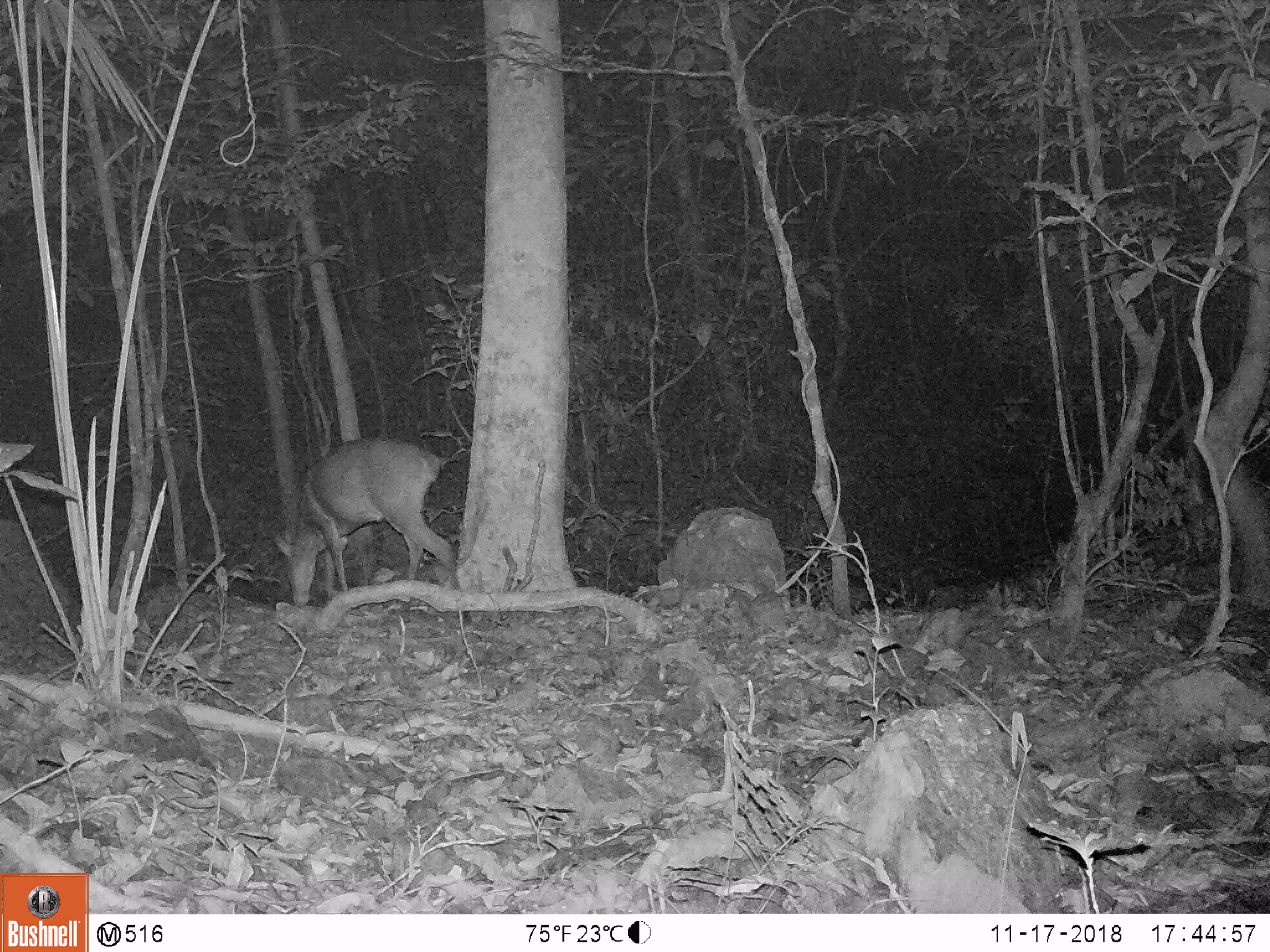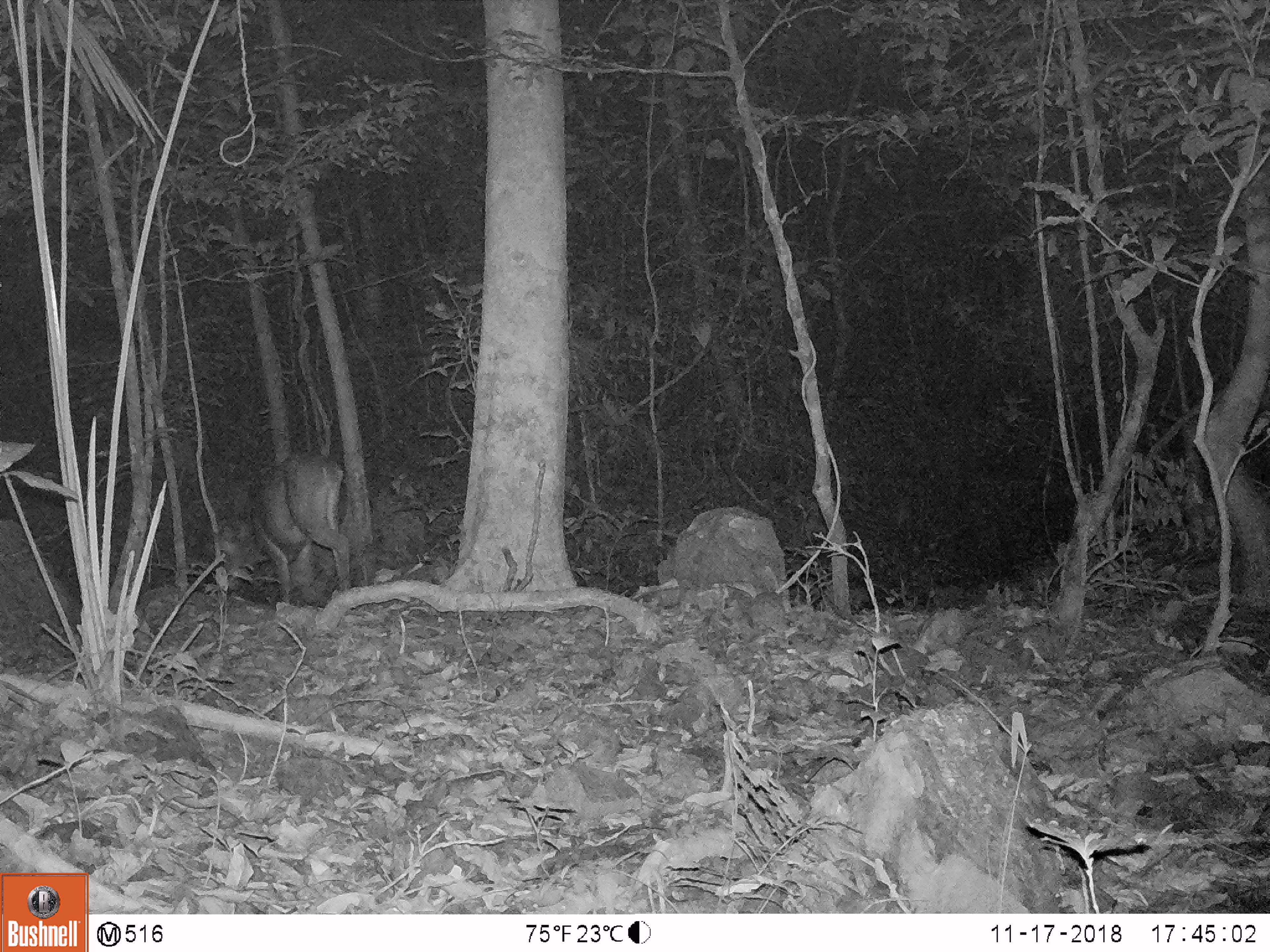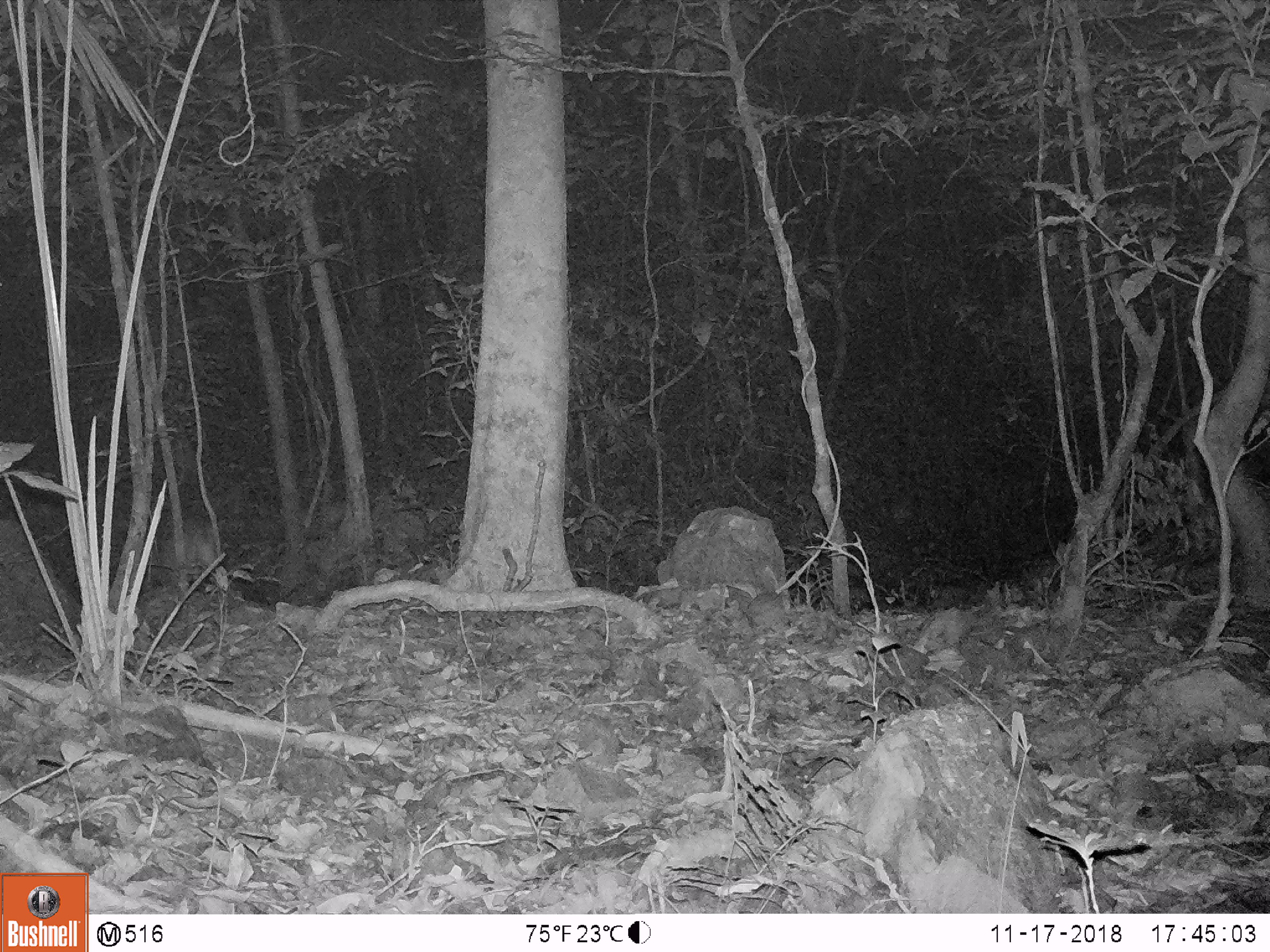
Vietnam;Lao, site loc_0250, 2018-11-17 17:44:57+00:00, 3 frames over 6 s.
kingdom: Animalia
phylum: Chordata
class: Mammalia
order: Artiodactyla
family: Cervidae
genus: Muntiacus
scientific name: Muntiacus vuquangensis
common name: large-antlered muntjac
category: large antlered muntjac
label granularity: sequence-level